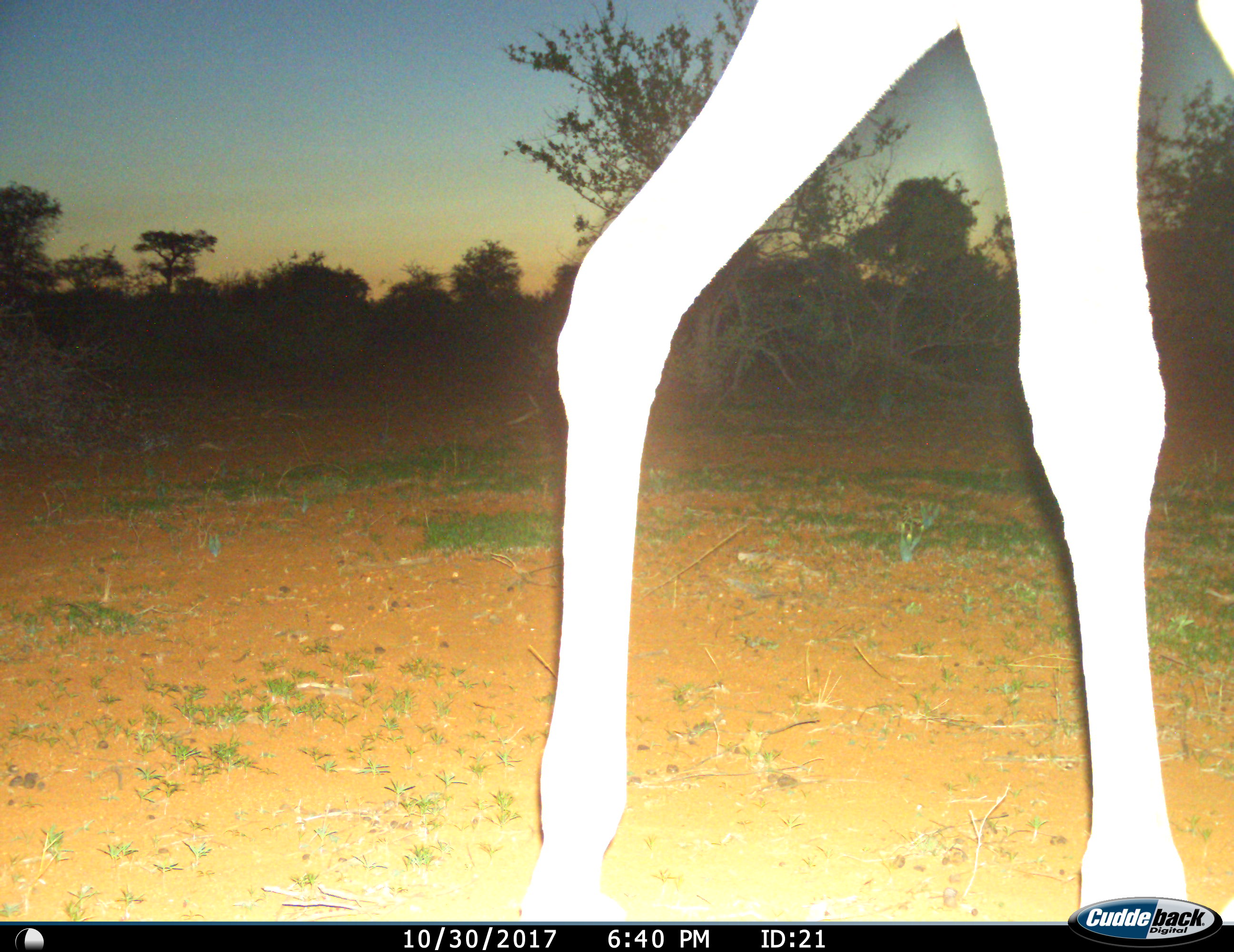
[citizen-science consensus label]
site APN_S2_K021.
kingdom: Animalia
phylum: Chordata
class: Mammalia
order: Artiodactyla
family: Giraffidae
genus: Giraffa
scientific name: Giraffa camelopardalis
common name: giraffe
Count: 1.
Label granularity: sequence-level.